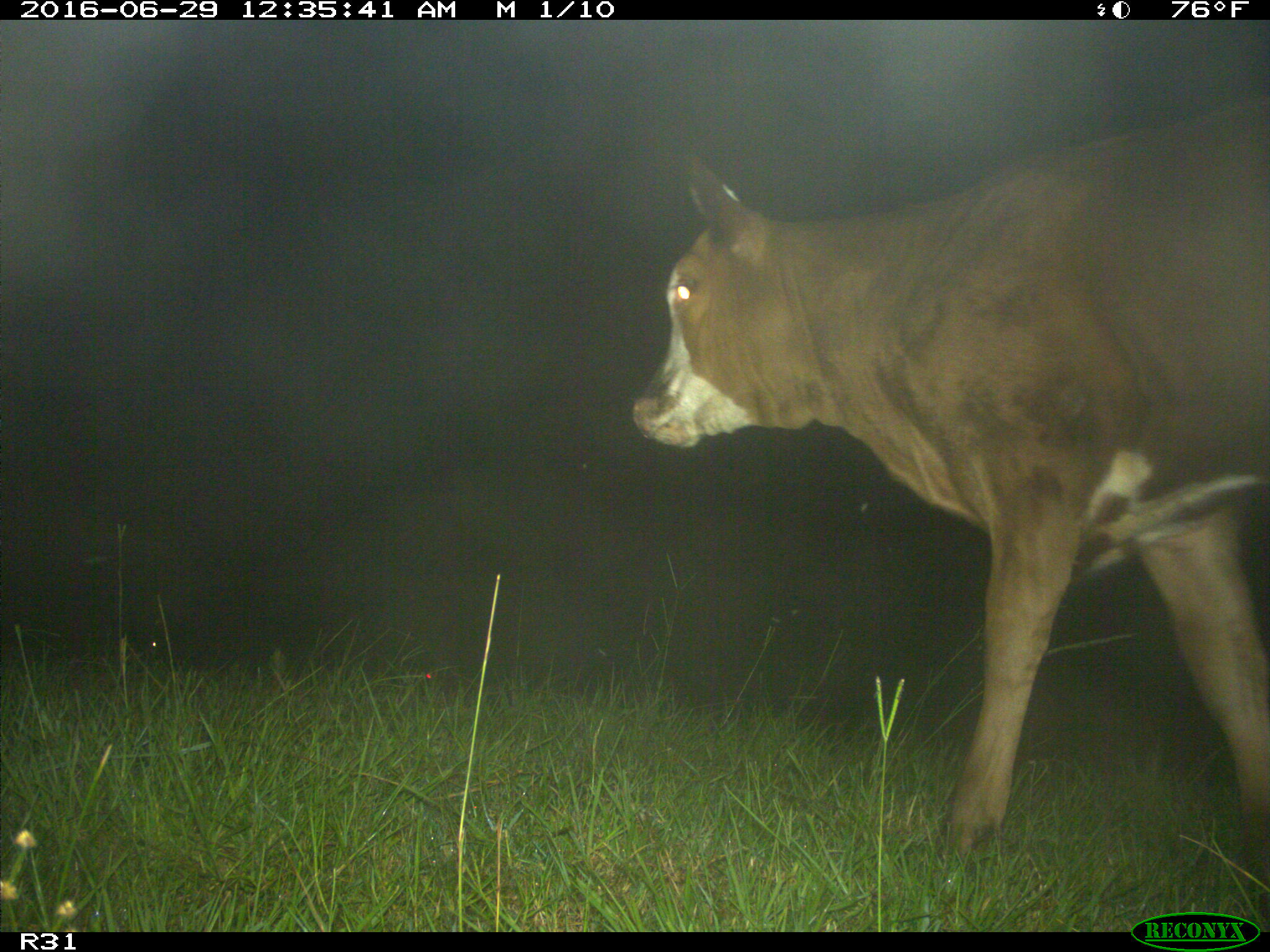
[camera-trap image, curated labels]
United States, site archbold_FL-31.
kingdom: Animalia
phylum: Chordata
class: Mammalia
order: Artiodactyla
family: Bovidae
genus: Bos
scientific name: Bos taurus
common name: domestic cow